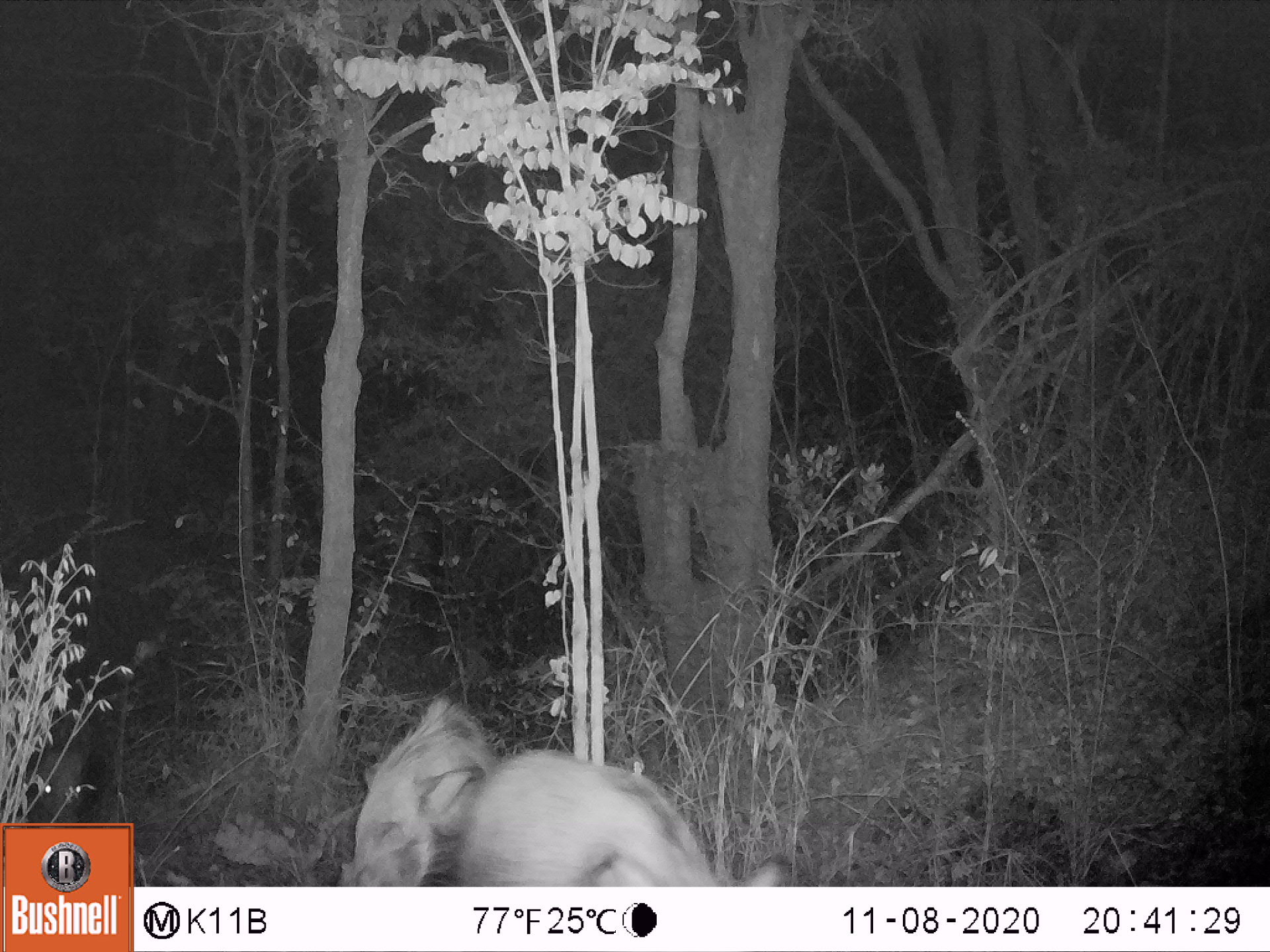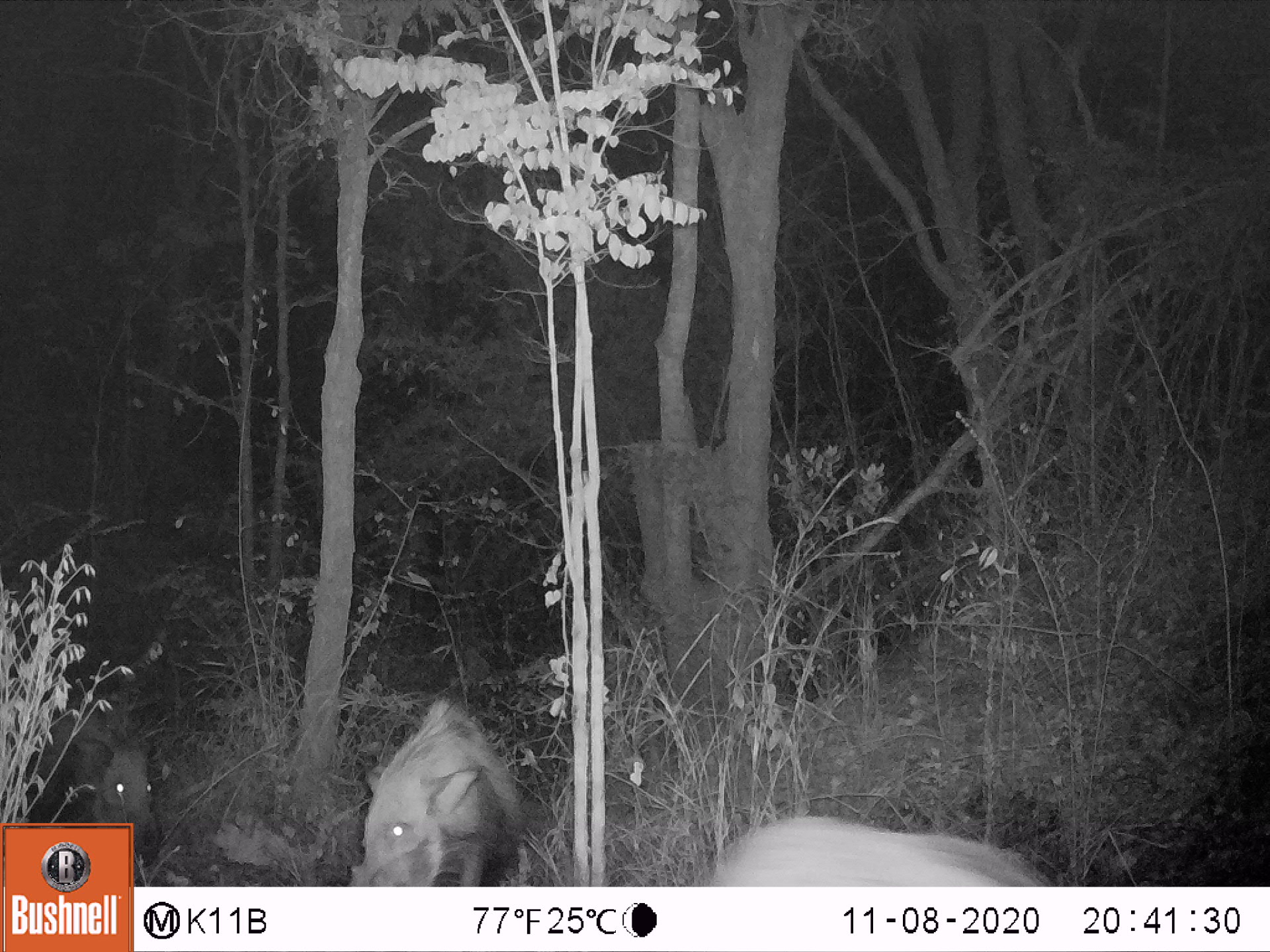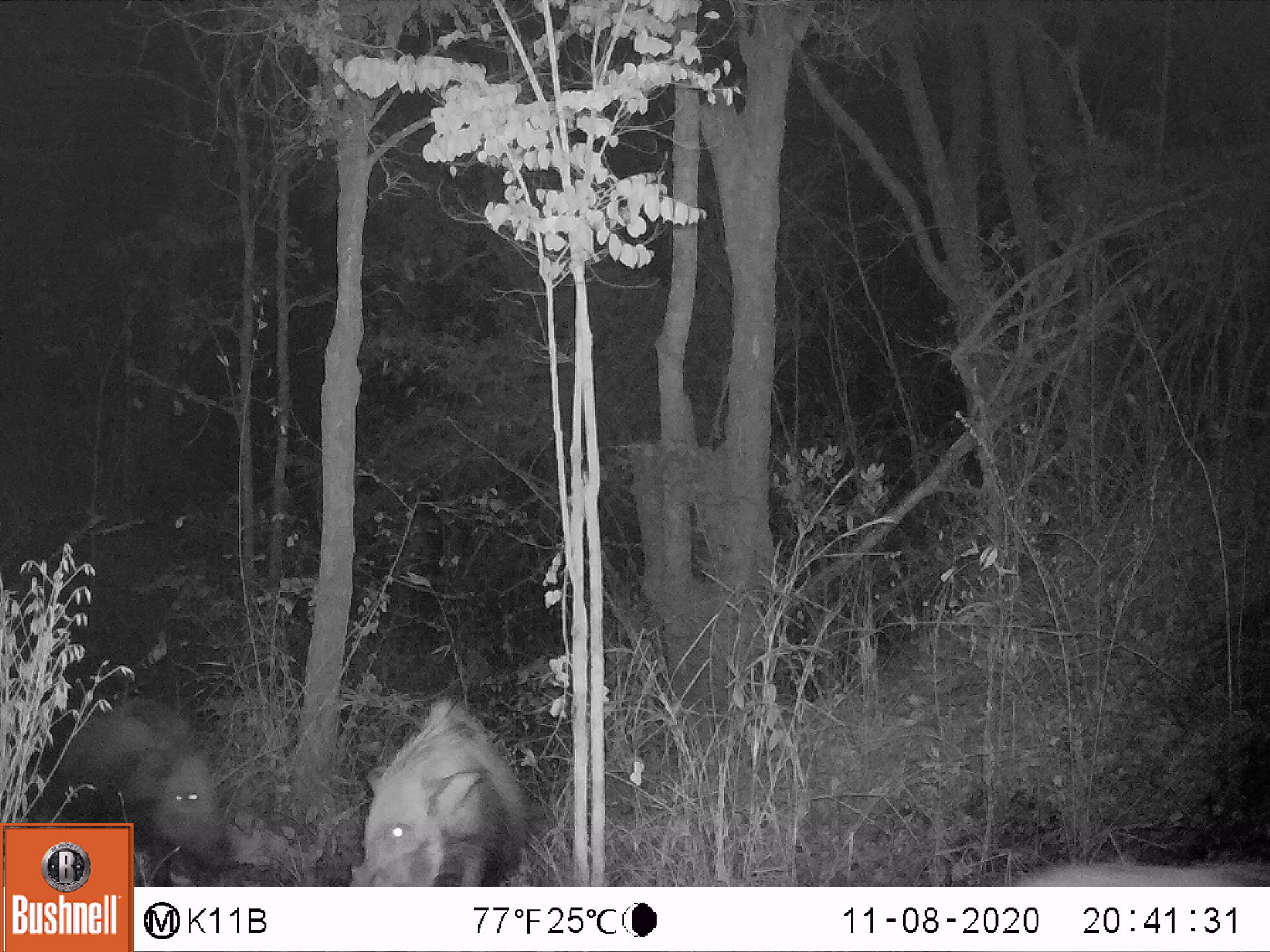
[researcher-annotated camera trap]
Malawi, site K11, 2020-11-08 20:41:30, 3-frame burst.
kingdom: Animalia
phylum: Chordata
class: Mammalia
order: Artiodactyla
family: Suidae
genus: Potamochoerus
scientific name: Potamochoerus larvatus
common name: bushpig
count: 3